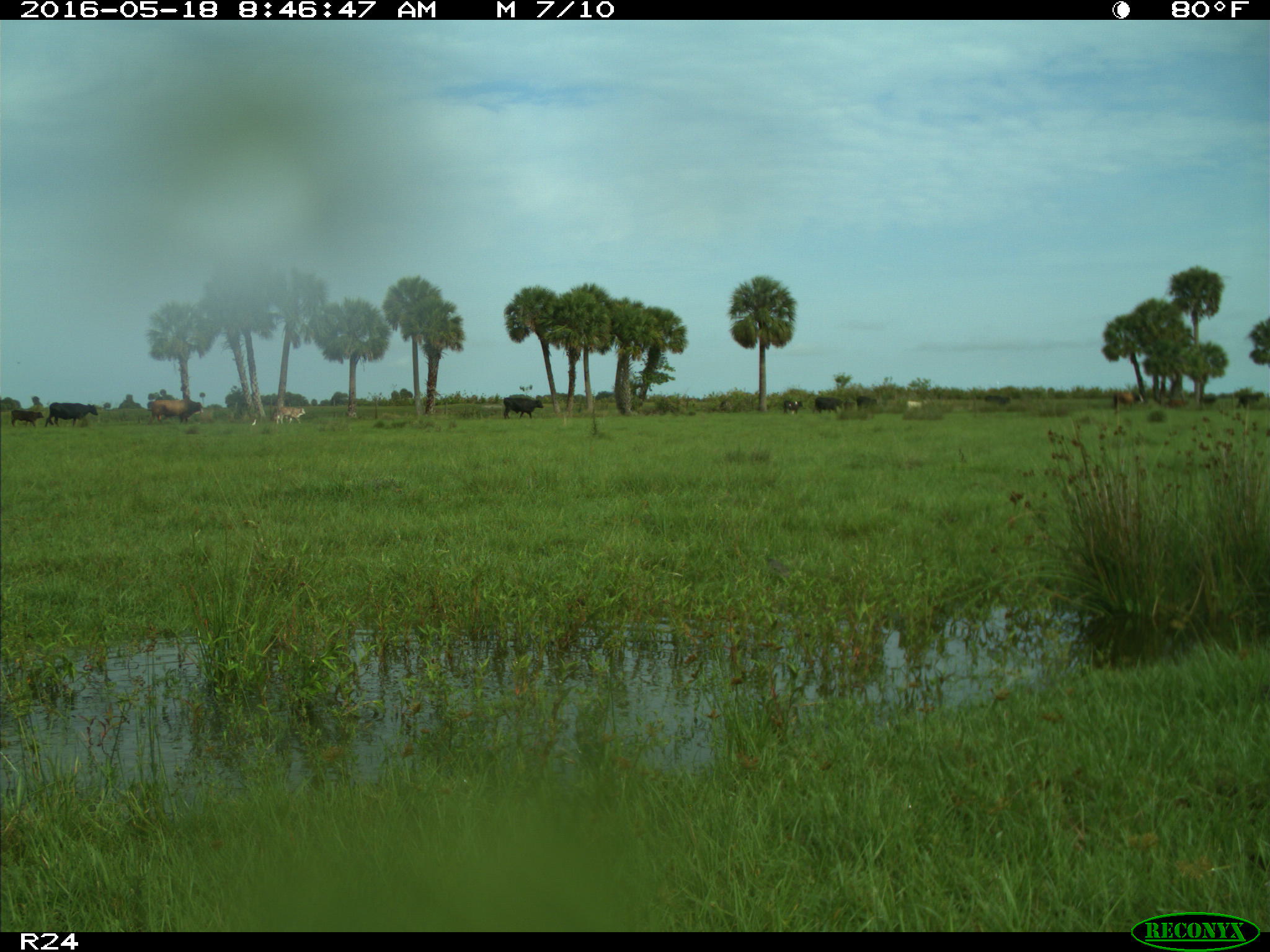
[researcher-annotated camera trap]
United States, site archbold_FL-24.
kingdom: Animalia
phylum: Chordata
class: Mammalia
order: Artiodactyla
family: Bovidae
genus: Bos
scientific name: Bos taurus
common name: domestic cow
Bos taurus (domestic cow).